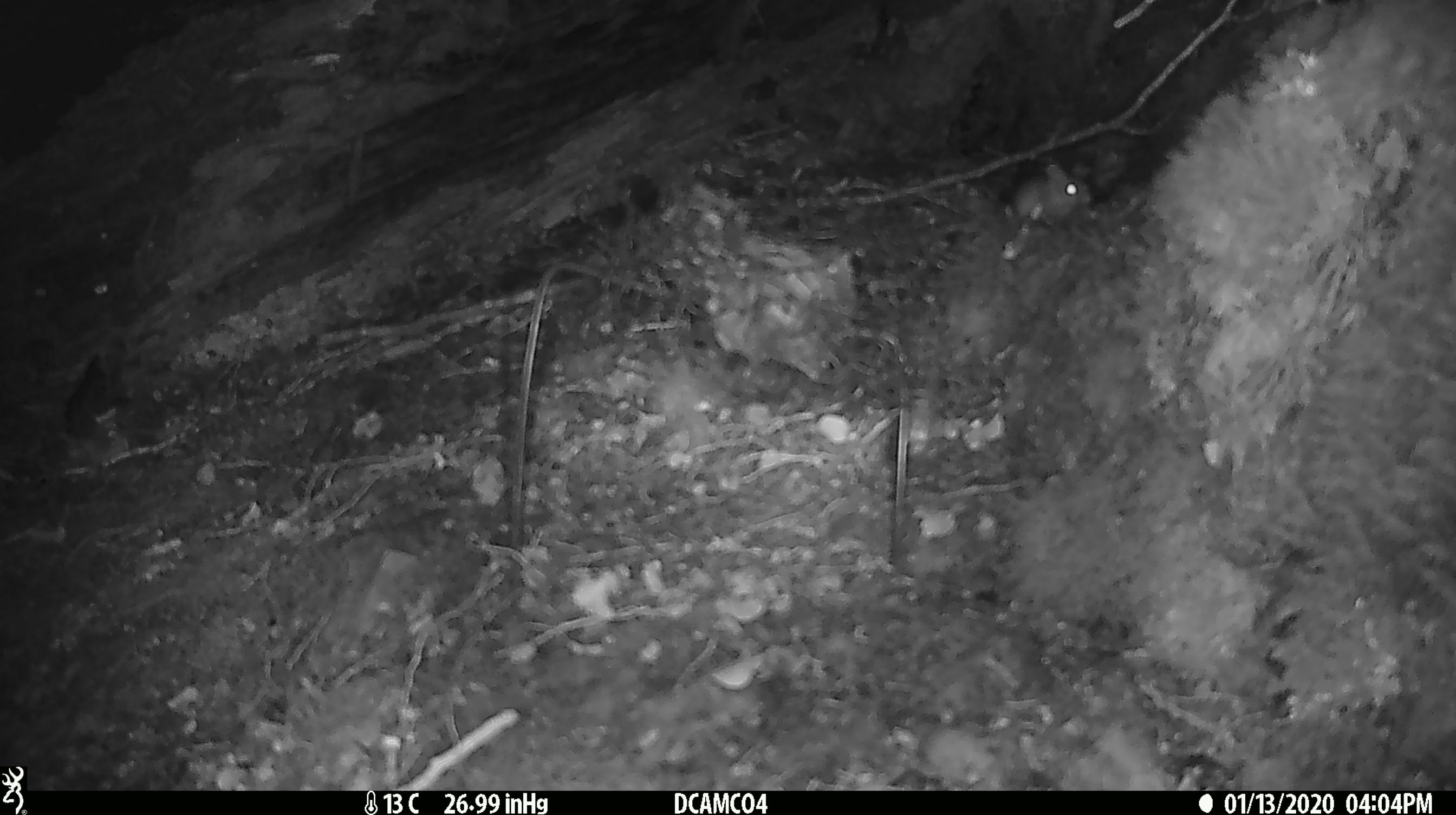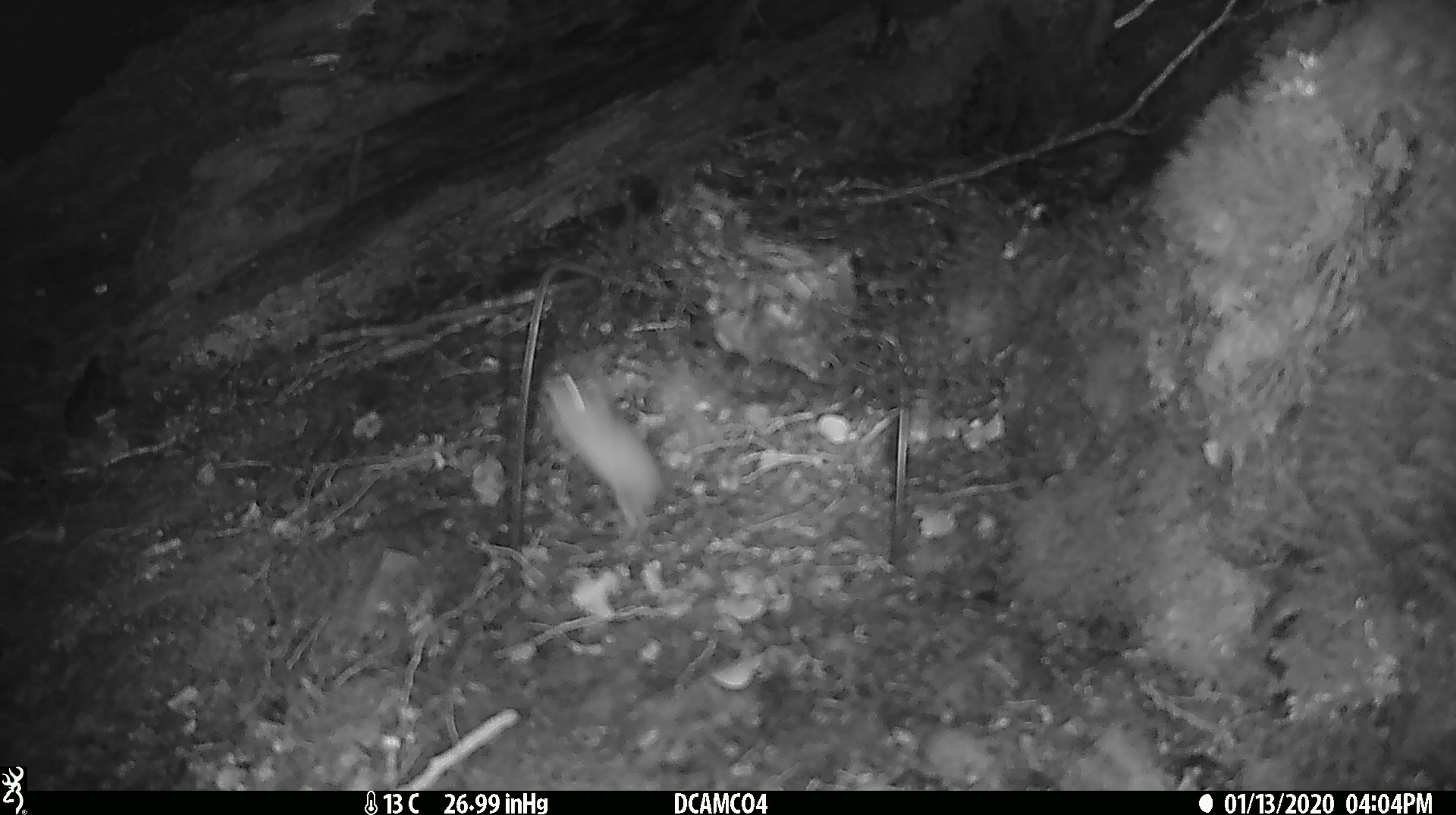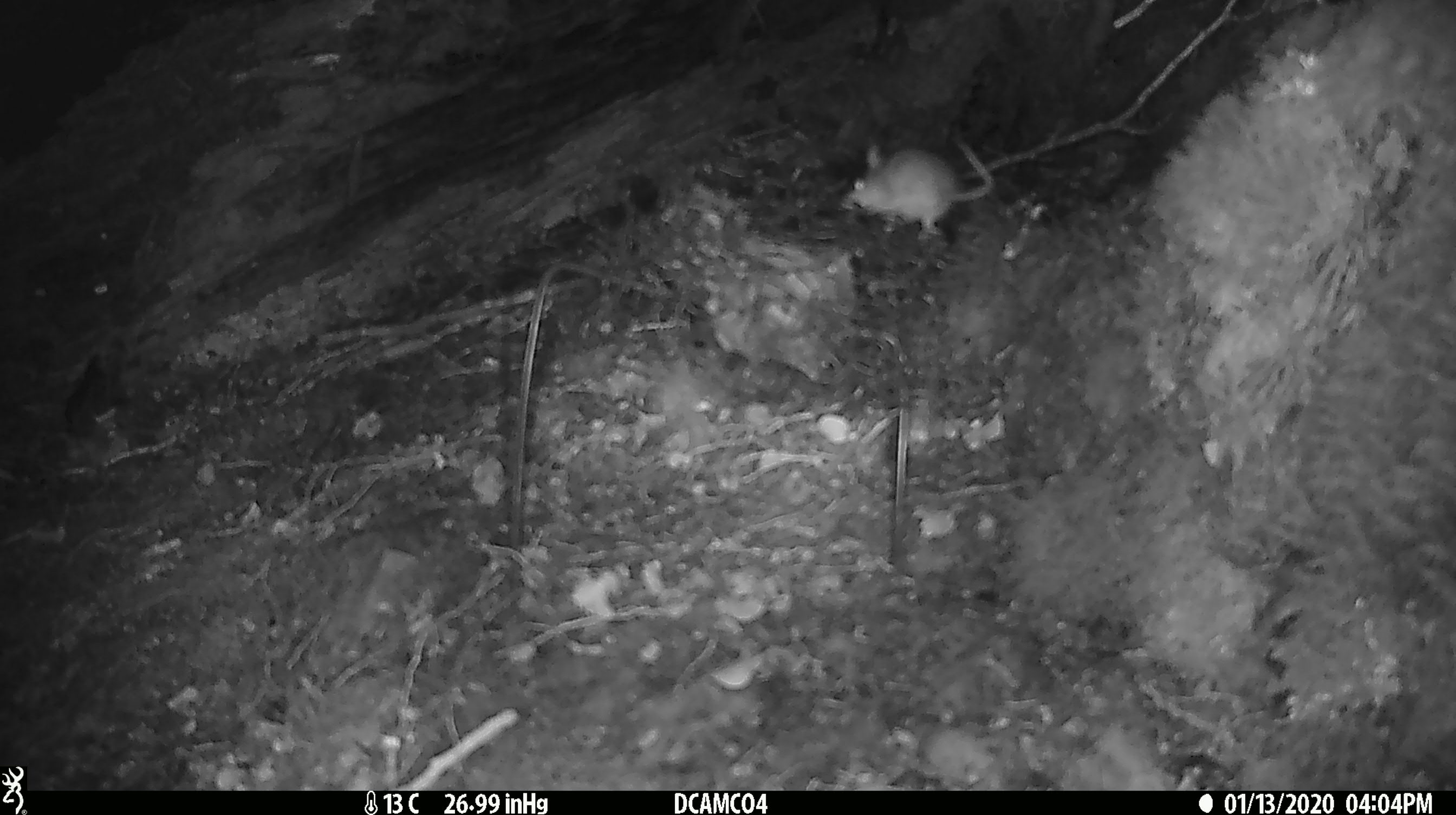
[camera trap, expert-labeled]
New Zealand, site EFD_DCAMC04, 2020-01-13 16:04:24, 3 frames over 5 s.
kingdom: Animalia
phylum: Chordata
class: Mammalia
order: Rodentia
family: Muridae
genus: Mus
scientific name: Mus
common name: mouse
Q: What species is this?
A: Mouse (Mus).